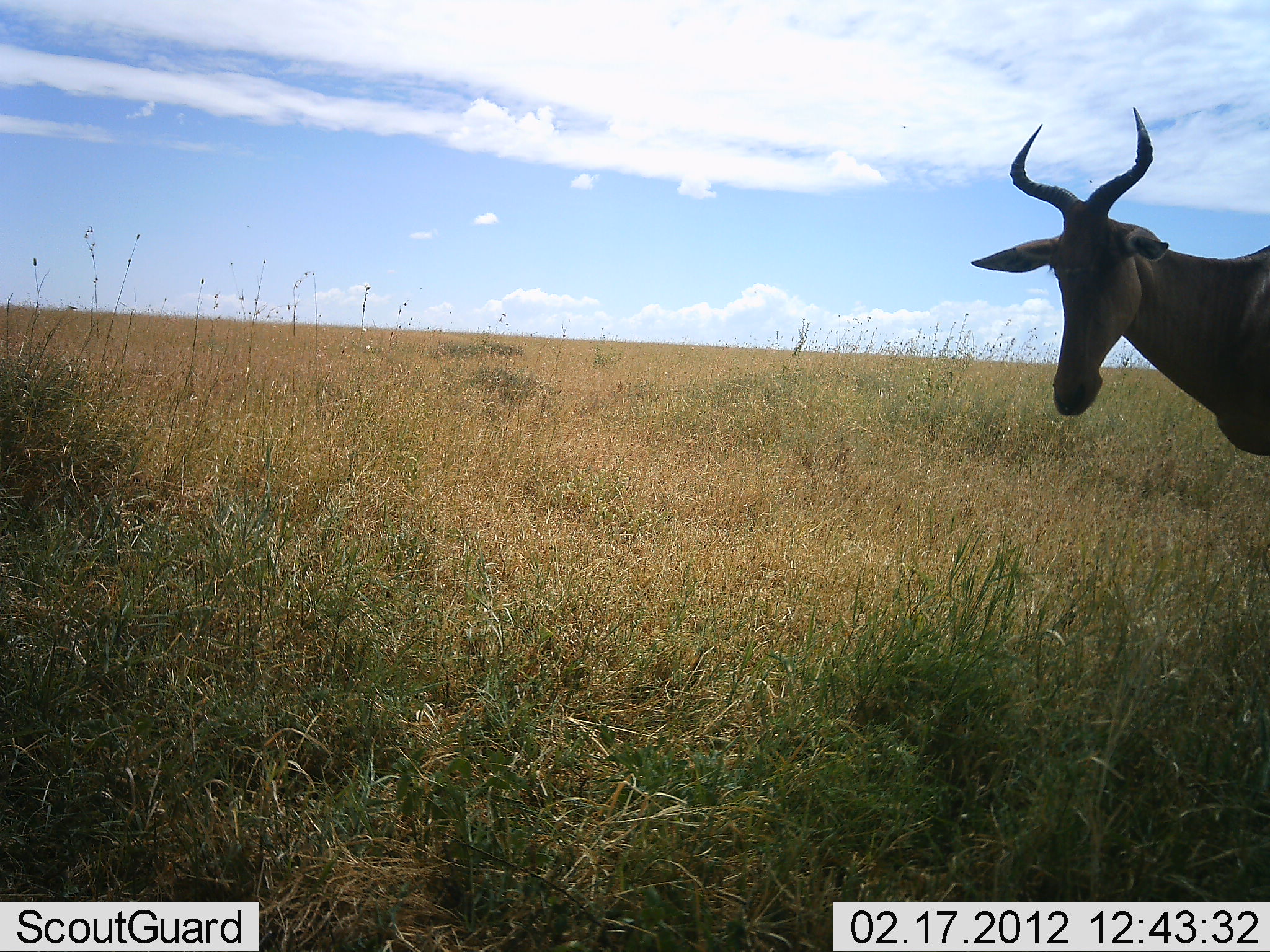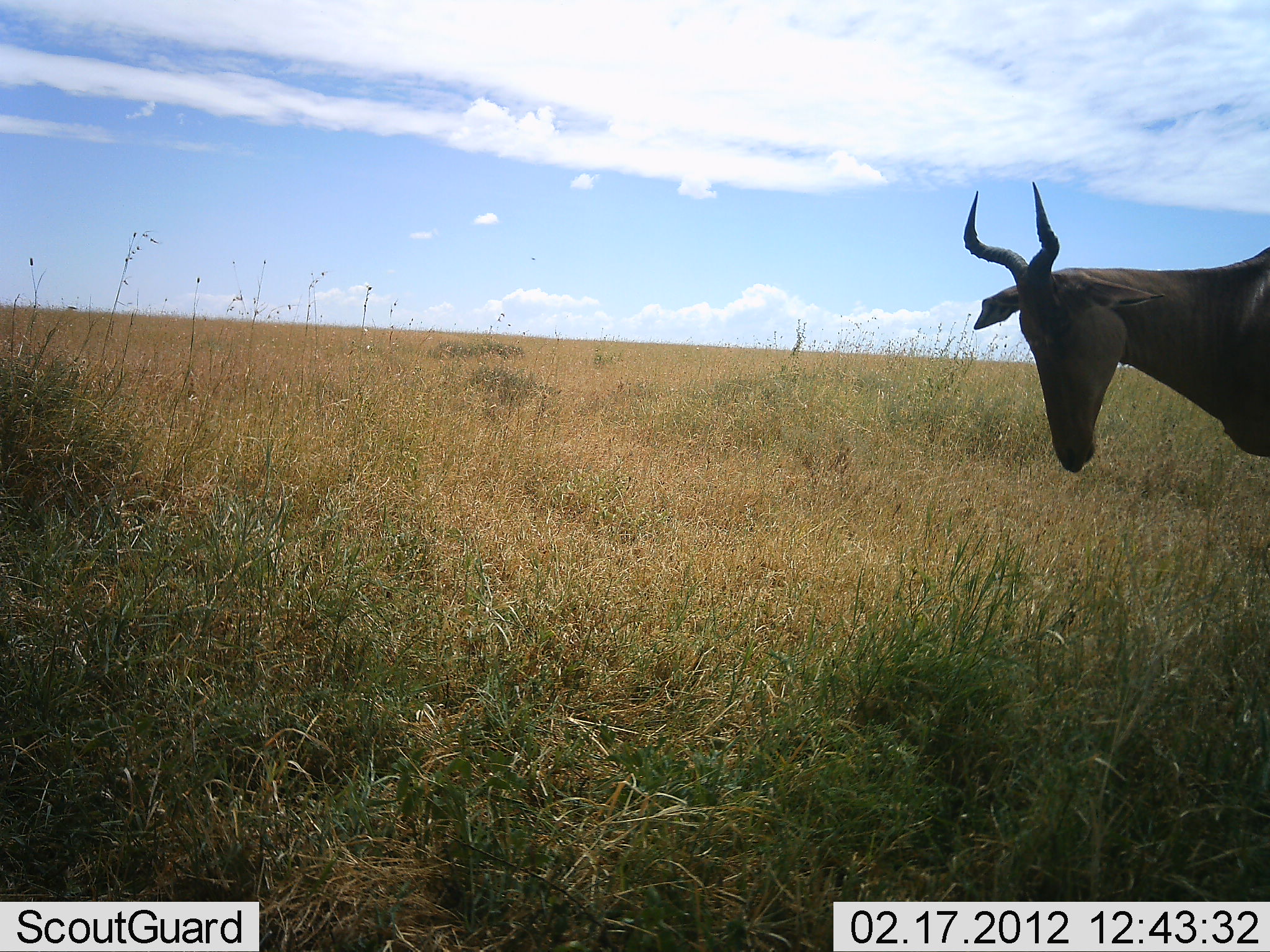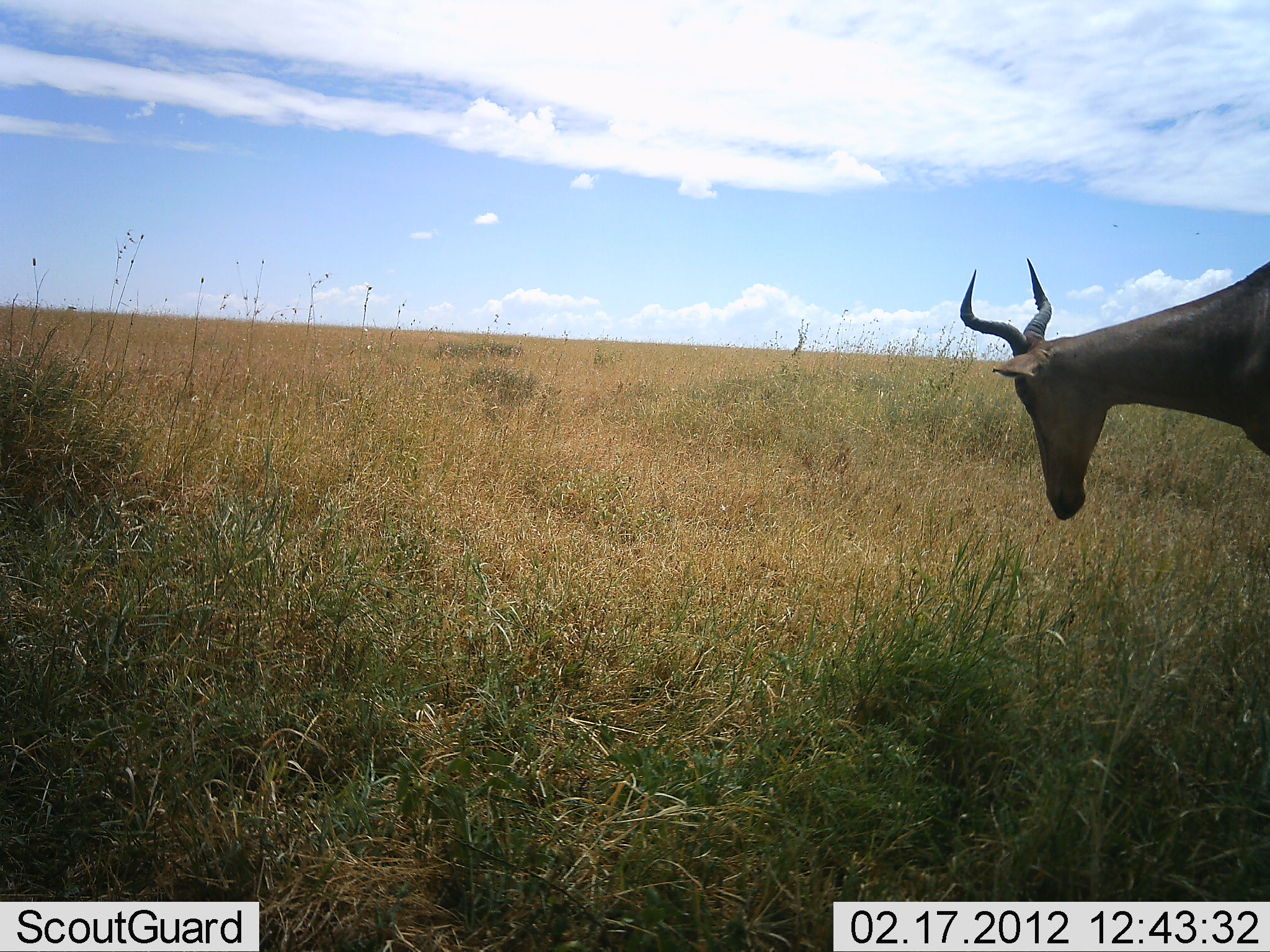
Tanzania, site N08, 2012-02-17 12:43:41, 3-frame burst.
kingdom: Animalia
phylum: Chordata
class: Mammalia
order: Artiodactyla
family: Bovidae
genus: Alcelaphus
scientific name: Alcelaphus buselaphus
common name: hartebeest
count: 1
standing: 100%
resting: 0%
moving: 0%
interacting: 0%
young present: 0%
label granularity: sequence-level